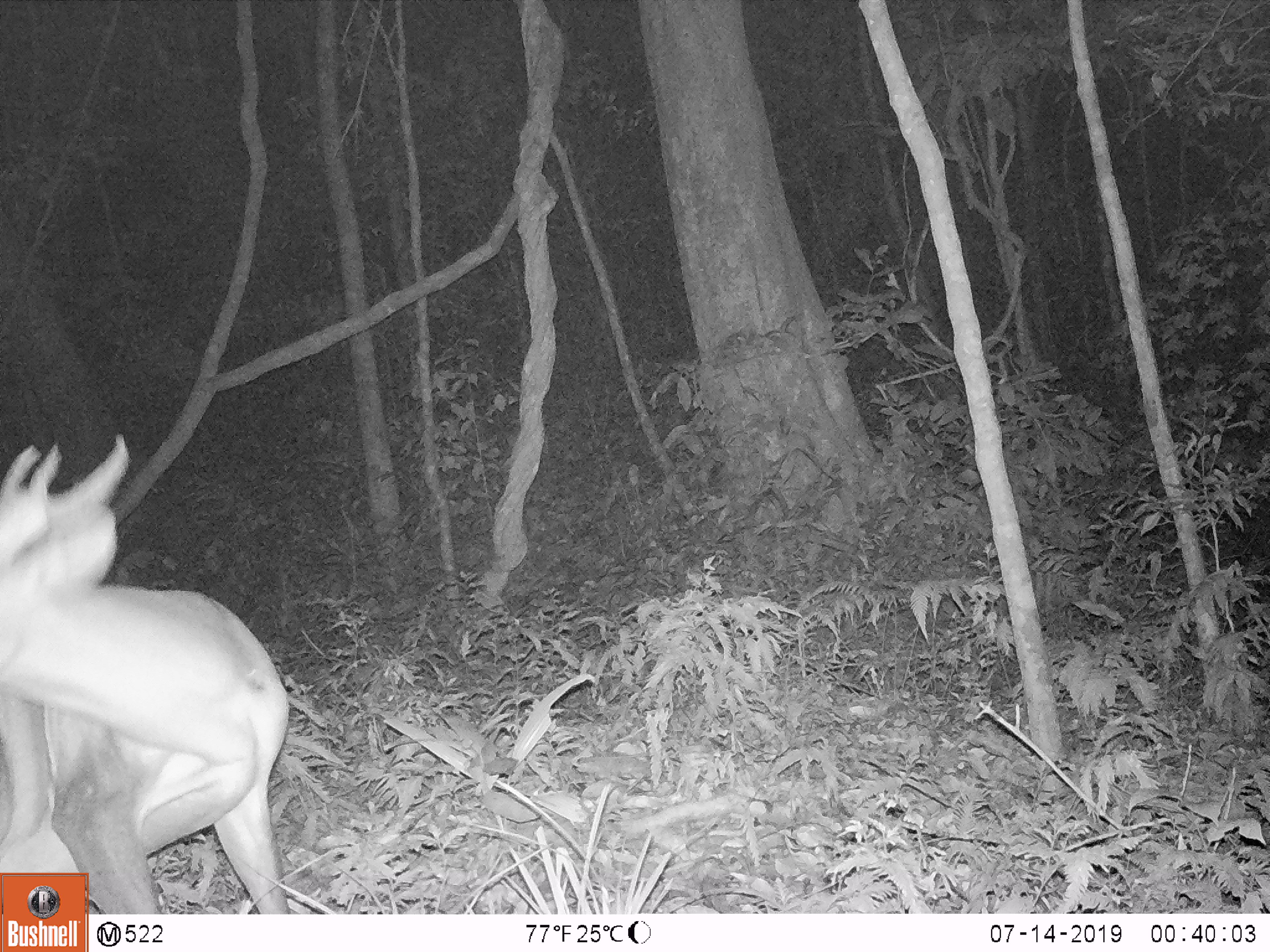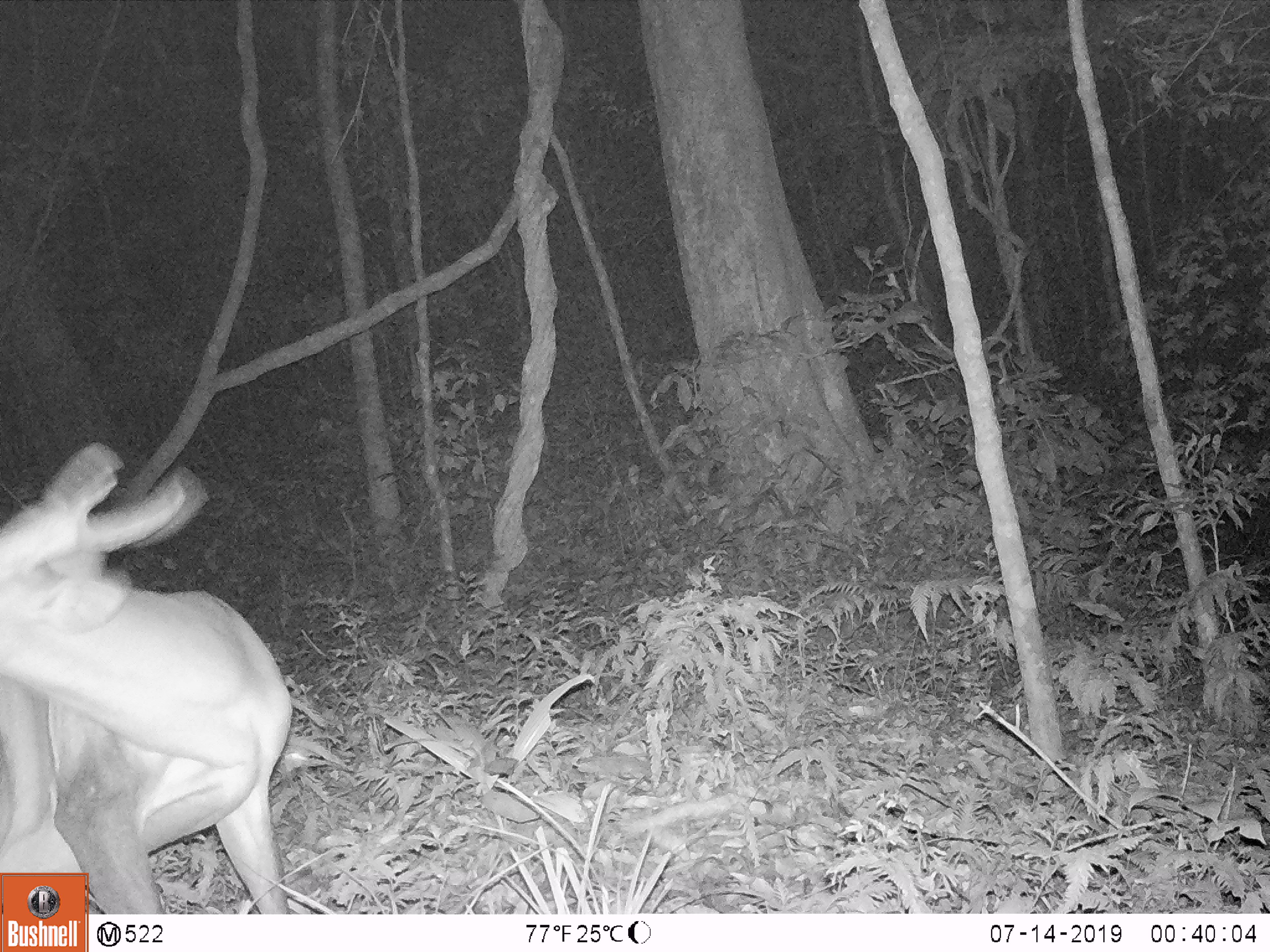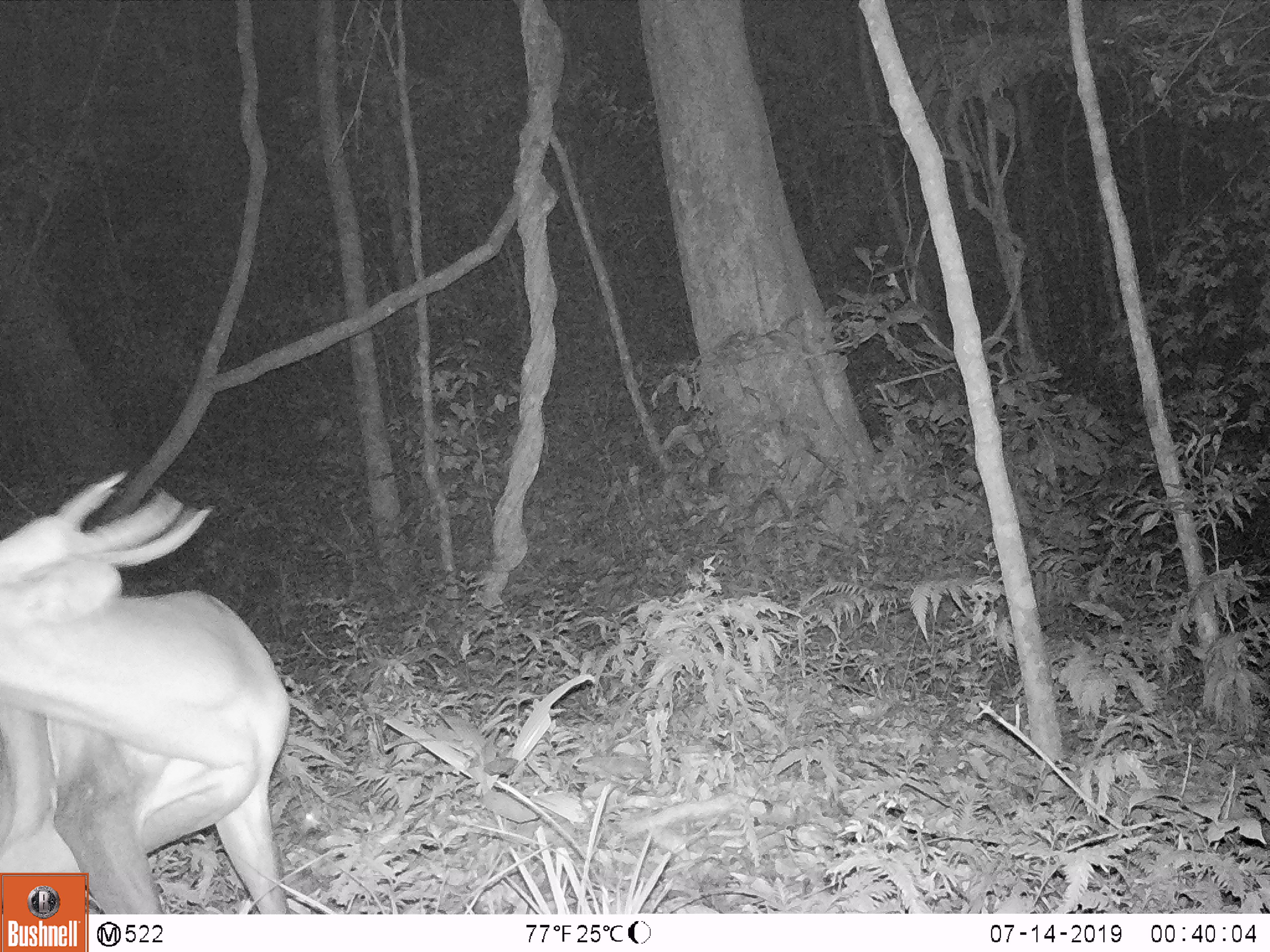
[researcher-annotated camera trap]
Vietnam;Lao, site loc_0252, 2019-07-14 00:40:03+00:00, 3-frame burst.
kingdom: Animalia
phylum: Chordata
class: Mammalia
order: Artiodactyla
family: Cervidae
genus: Muntiacus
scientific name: Muntiacus vuquangensis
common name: large-antlered muntjac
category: large antlered muntjac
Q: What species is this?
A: Large antlered muntjac (large-antlered muntjac) (Muntiacus vuquangensis).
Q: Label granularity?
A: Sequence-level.